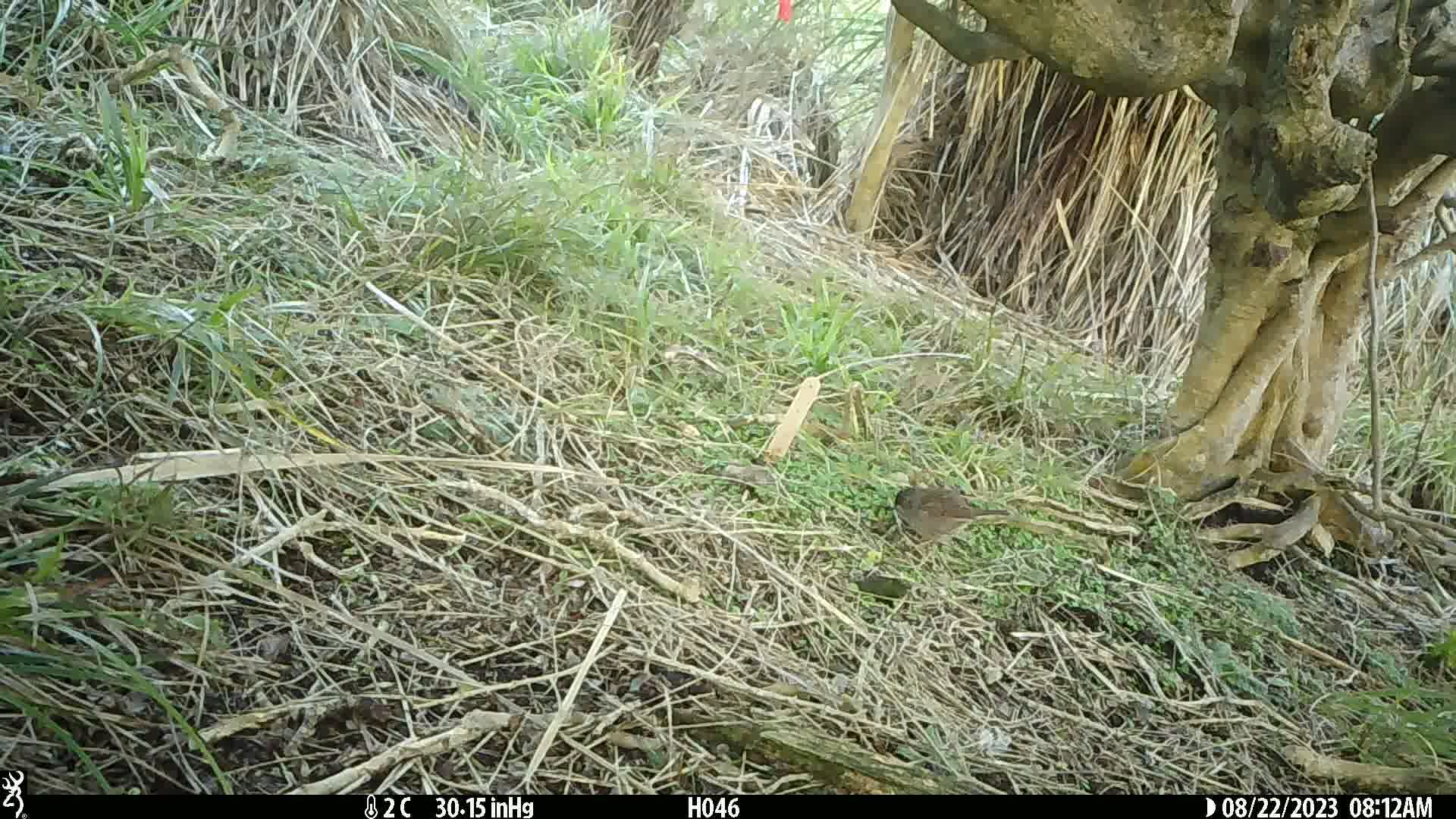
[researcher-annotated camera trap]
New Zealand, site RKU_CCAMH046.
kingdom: Animalia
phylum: Chordata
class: Aves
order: Passeriformes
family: Prunellidae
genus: Prunella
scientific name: Prunella modularis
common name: dunnock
Dunnock (Prunella modularis).